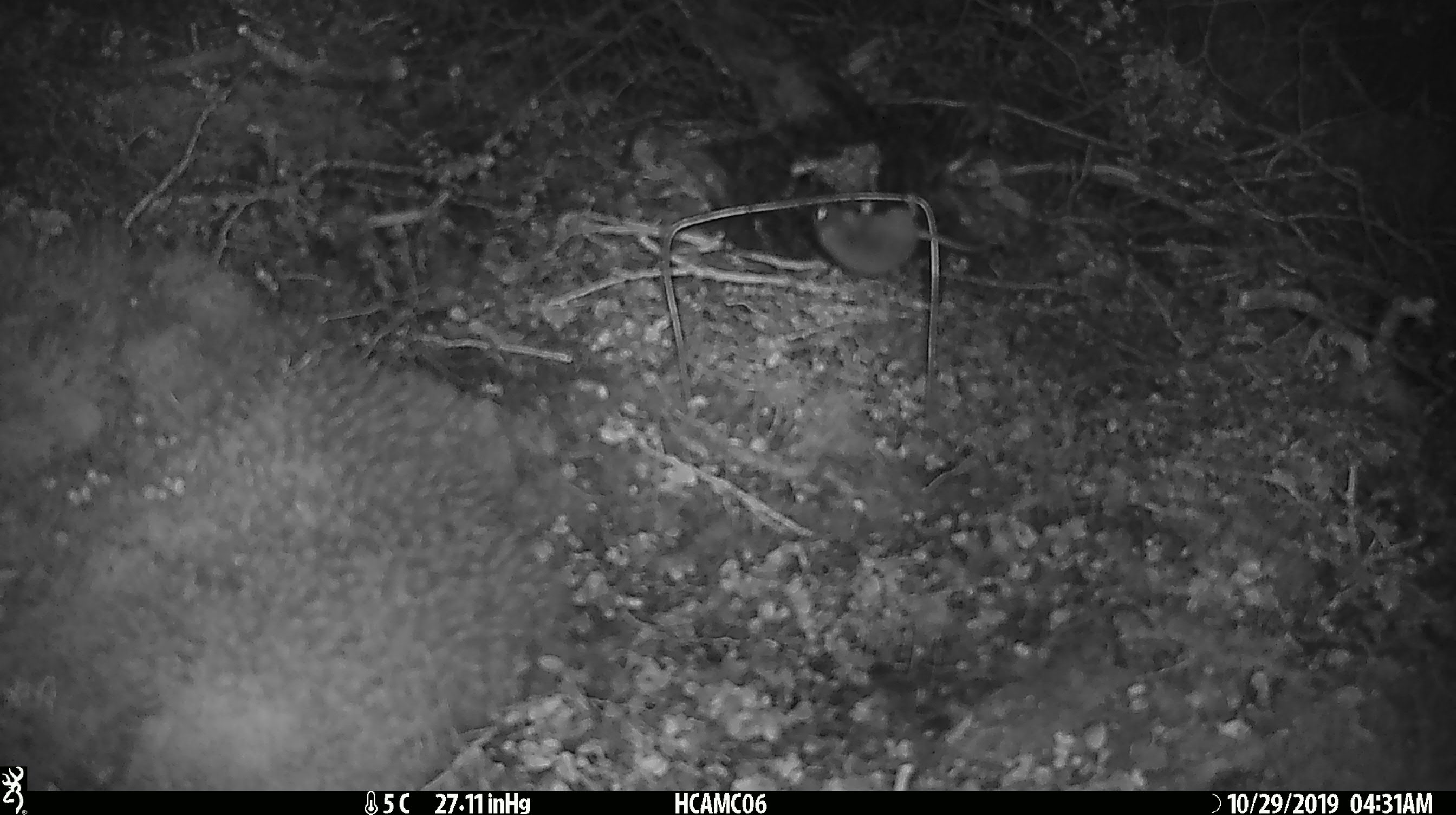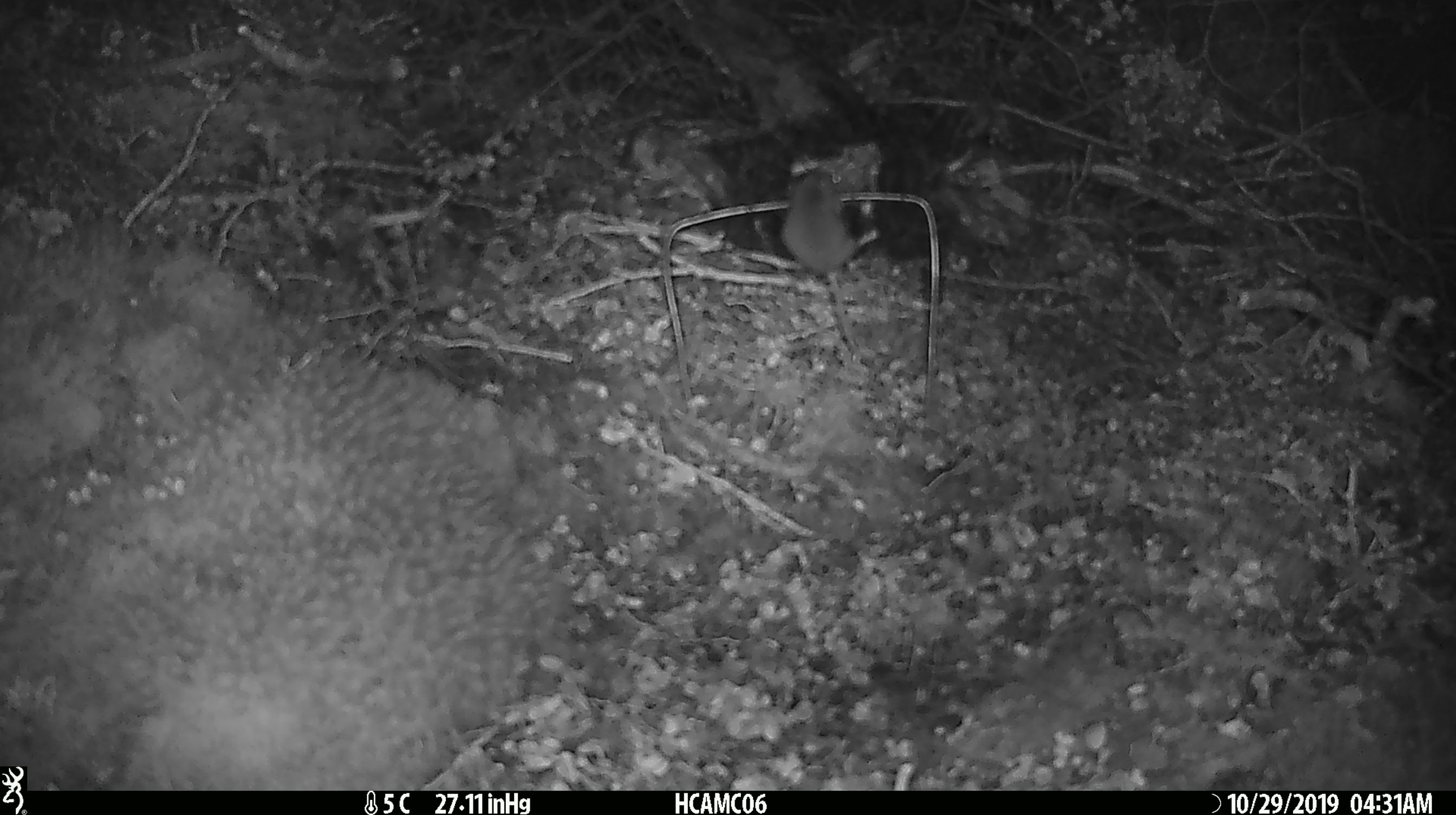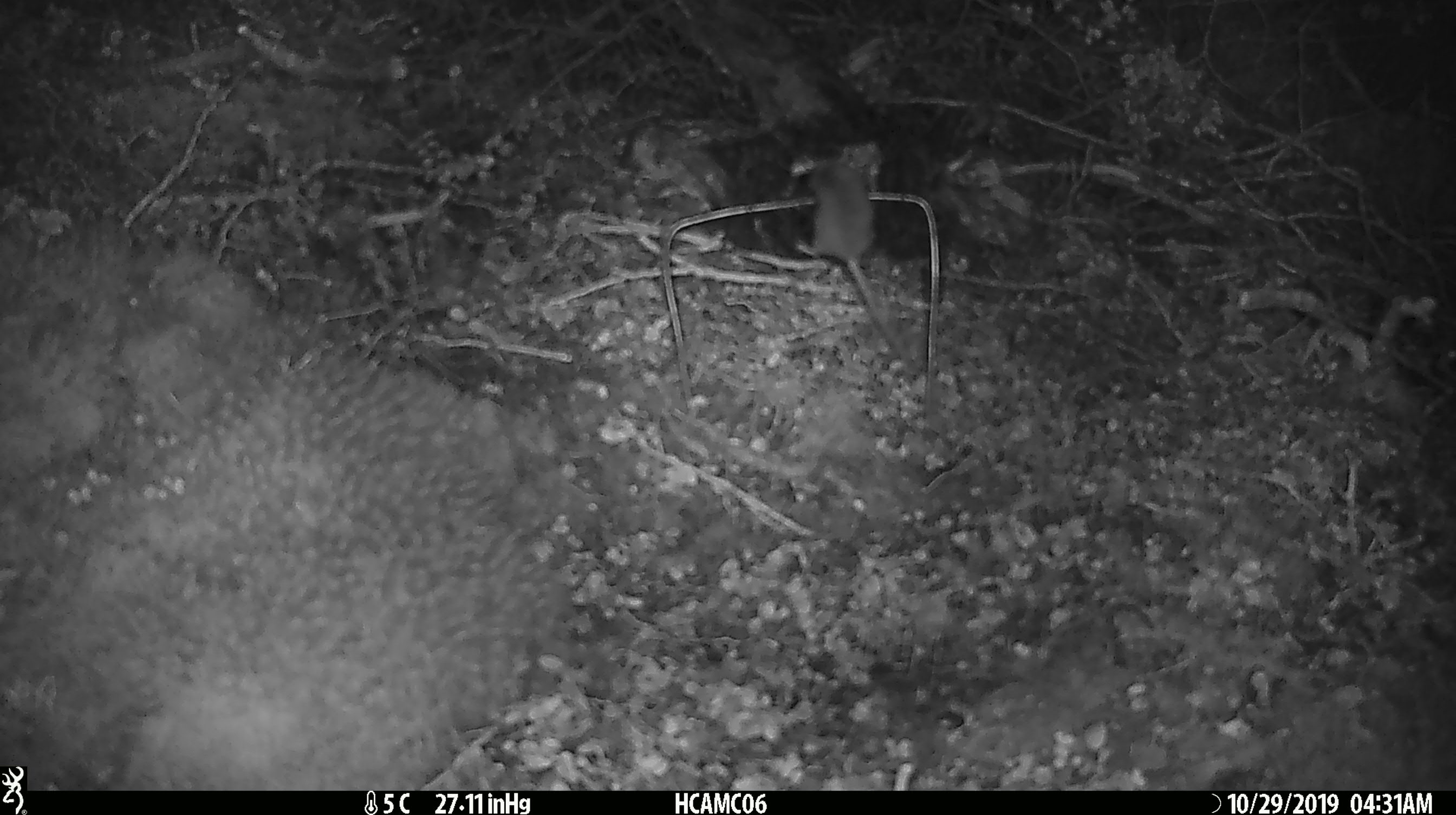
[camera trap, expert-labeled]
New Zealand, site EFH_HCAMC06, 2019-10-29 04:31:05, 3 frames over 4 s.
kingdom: Animalia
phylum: Chordata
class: Mammalia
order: Rodentia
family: Muridae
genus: Mus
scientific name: Mus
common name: mouse